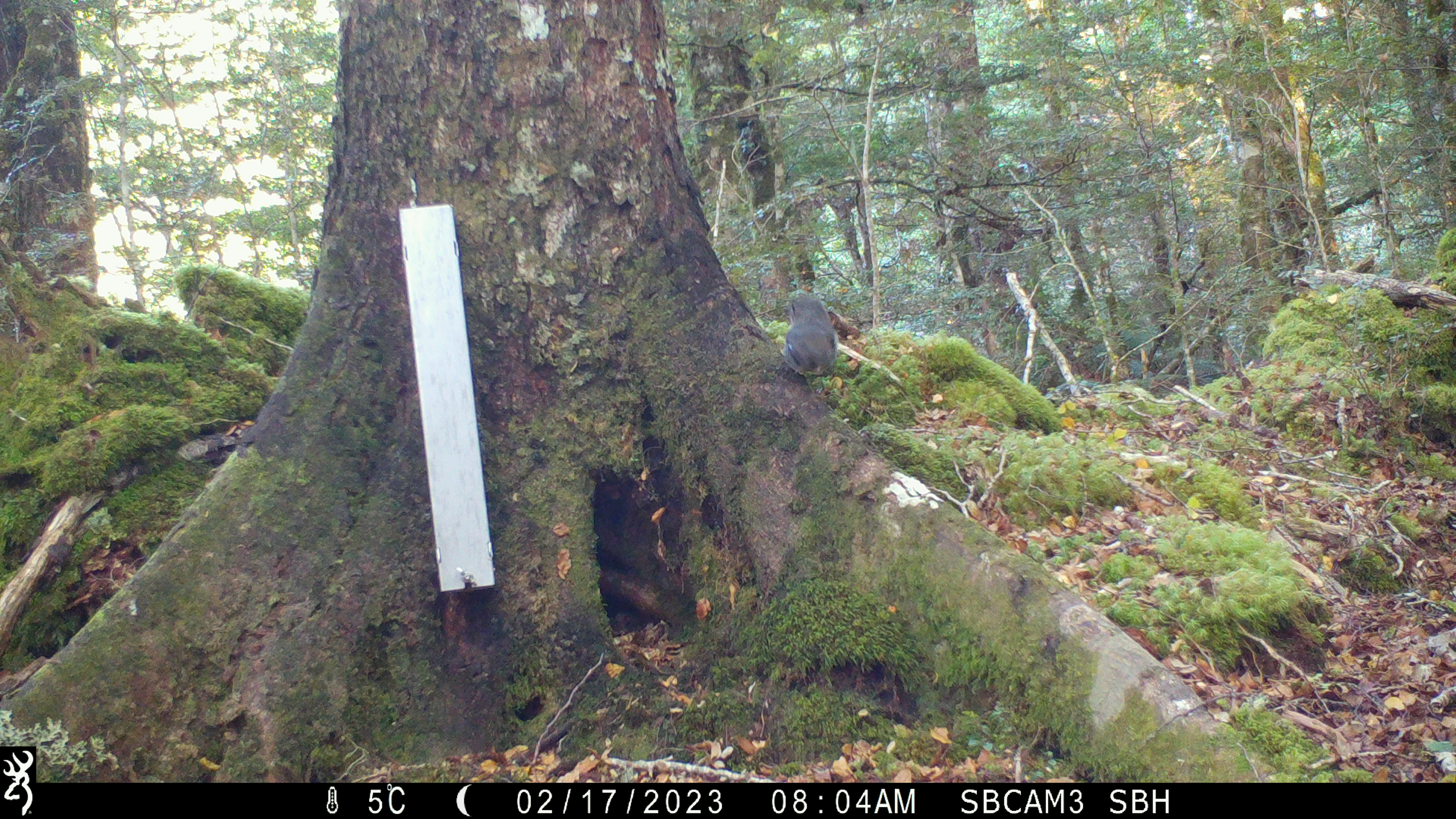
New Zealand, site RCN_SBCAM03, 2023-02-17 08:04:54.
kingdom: Animalia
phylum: Chordata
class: Aves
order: Passeriformes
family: Petroicidae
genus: Petroica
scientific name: Petroica australis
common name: new zealand robin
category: robin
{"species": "robin (new zealand robin) (Petroica australis)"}